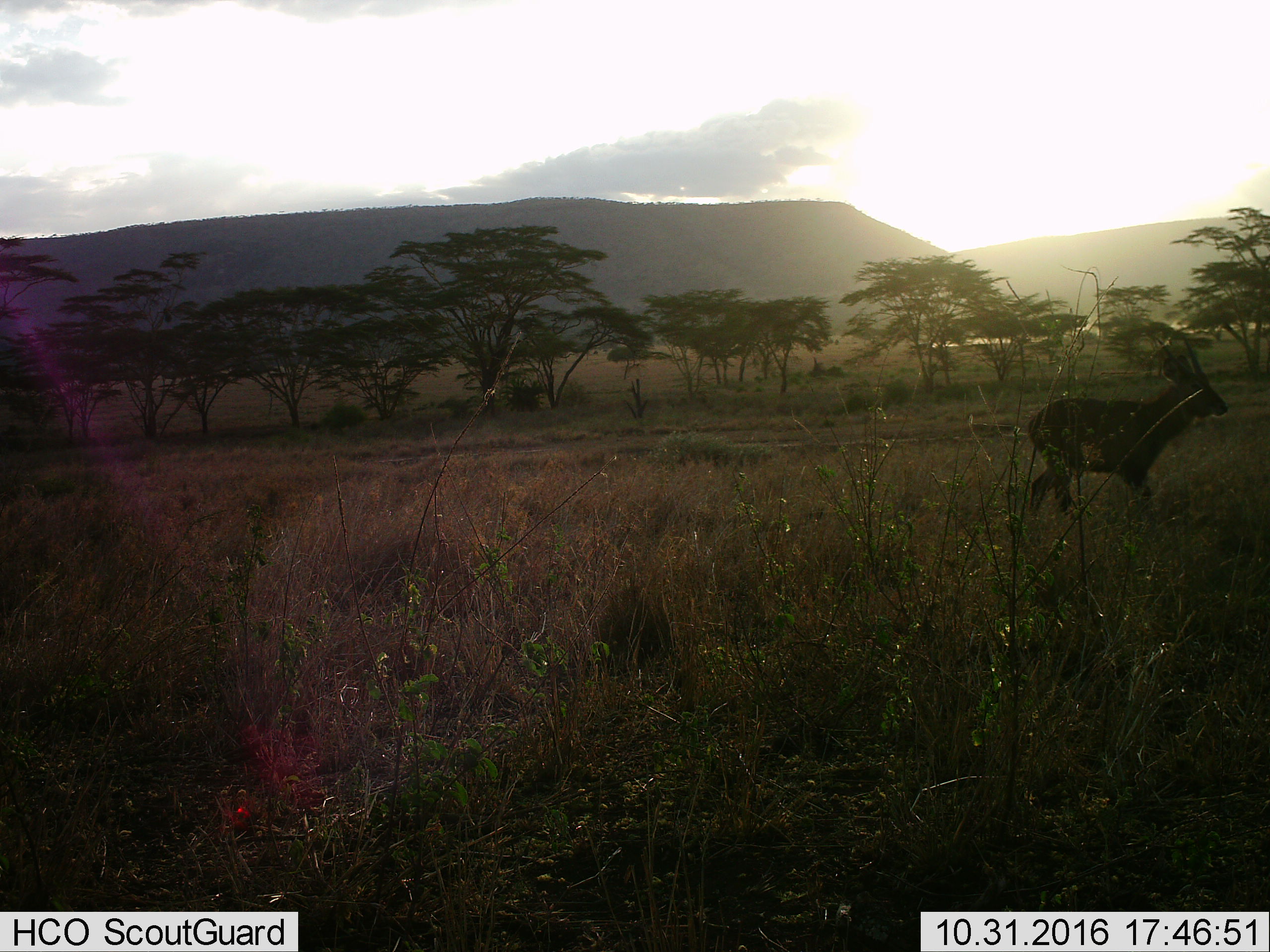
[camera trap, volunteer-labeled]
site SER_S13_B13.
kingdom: Animalia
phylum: Chordata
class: Mammalia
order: Artiodactyla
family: Bovidae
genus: Kobus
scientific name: Kobus ellipsiprymnus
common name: waterbuck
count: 1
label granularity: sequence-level